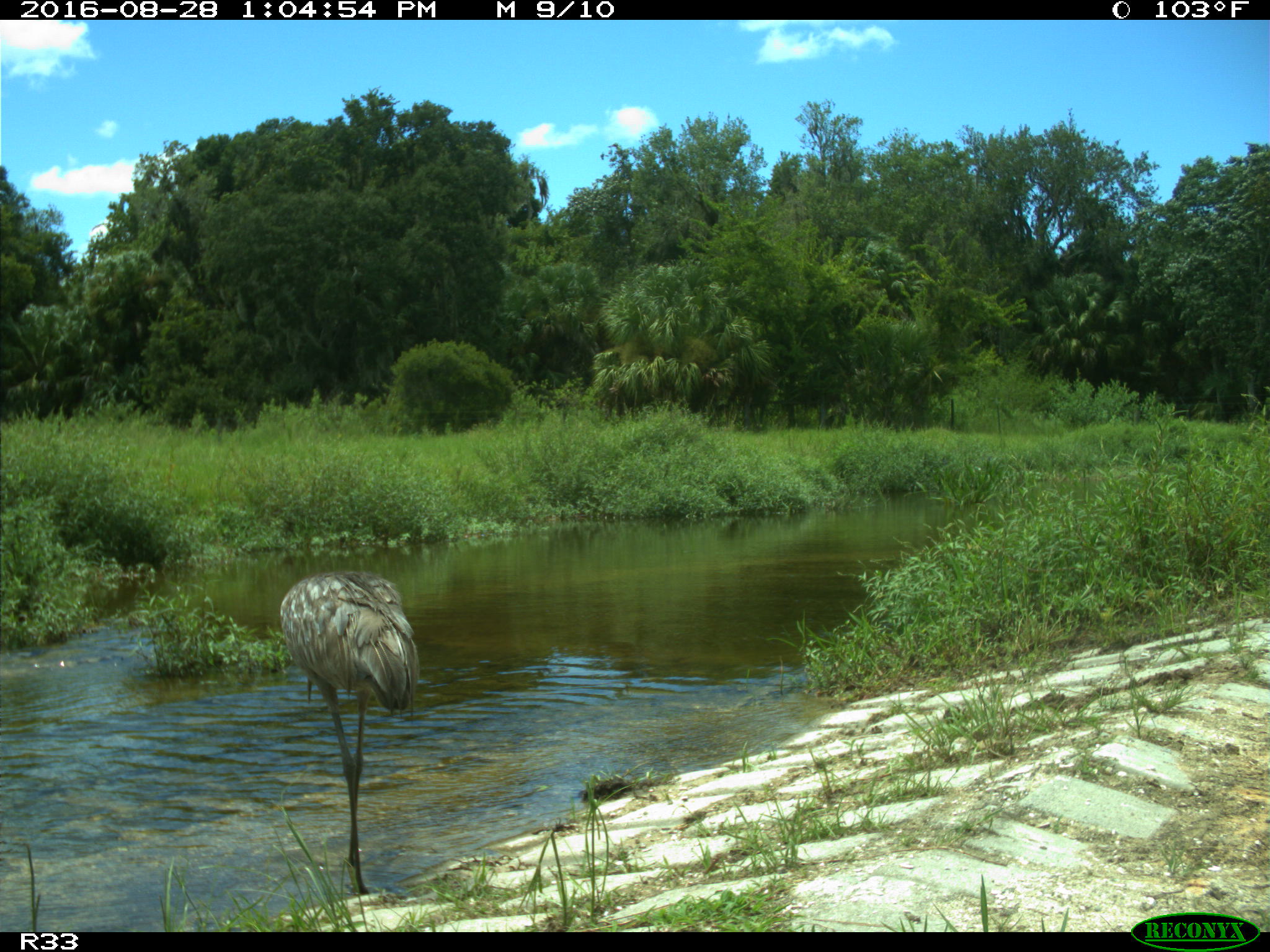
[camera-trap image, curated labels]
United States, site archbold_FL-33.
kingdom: Animalia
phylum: Chordata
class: Aves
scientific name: Aves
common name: birds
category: unidentified bird